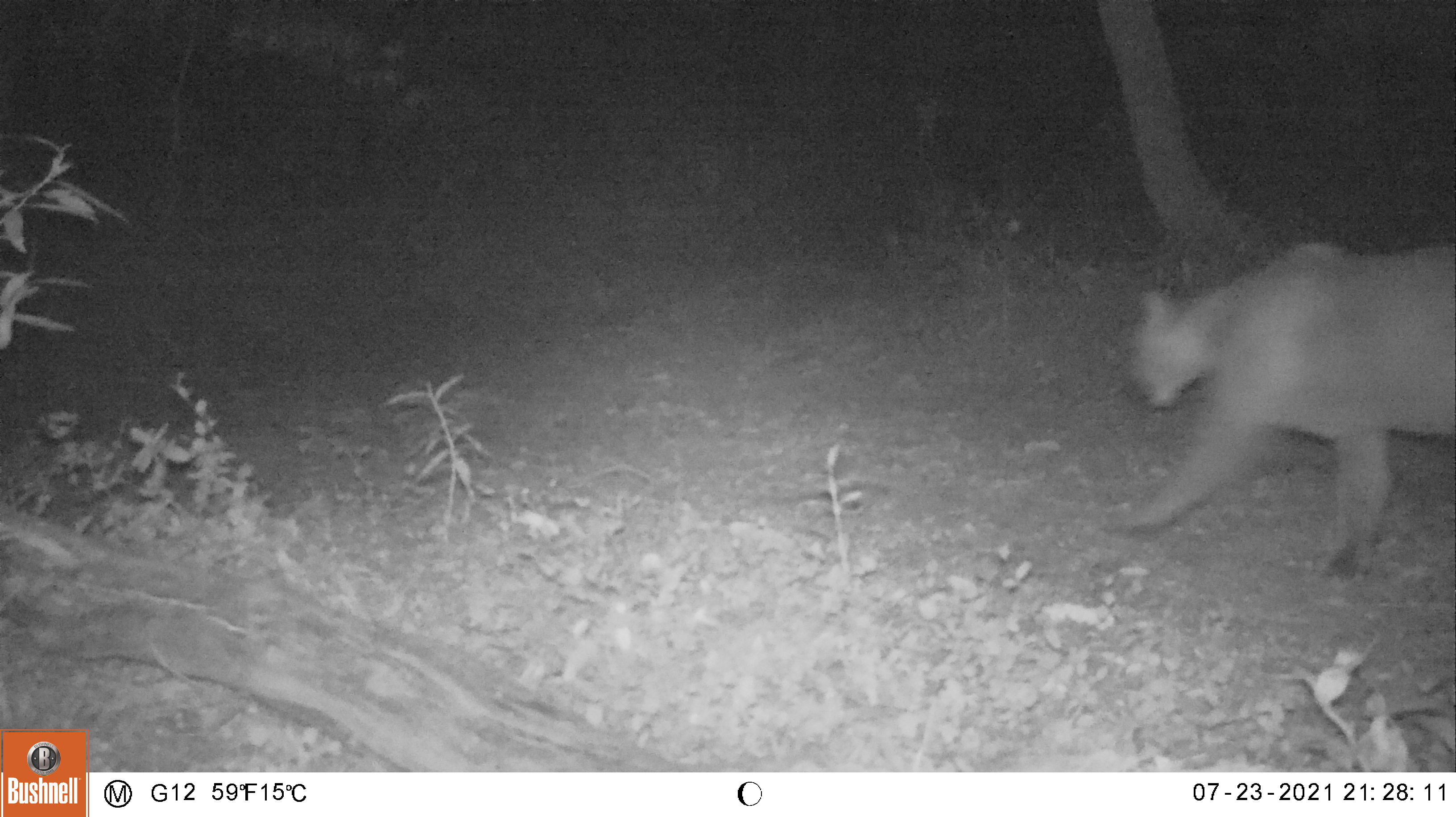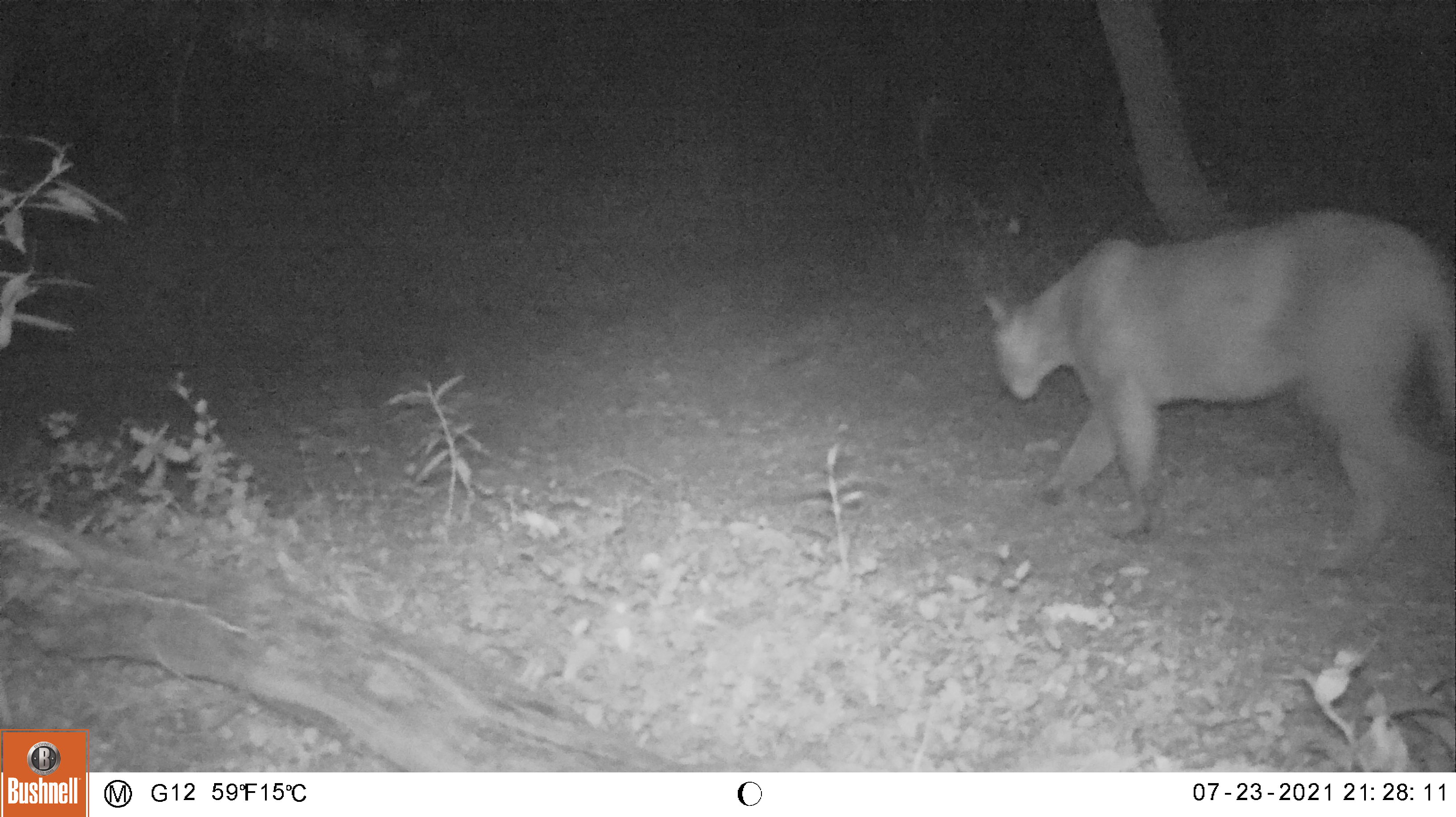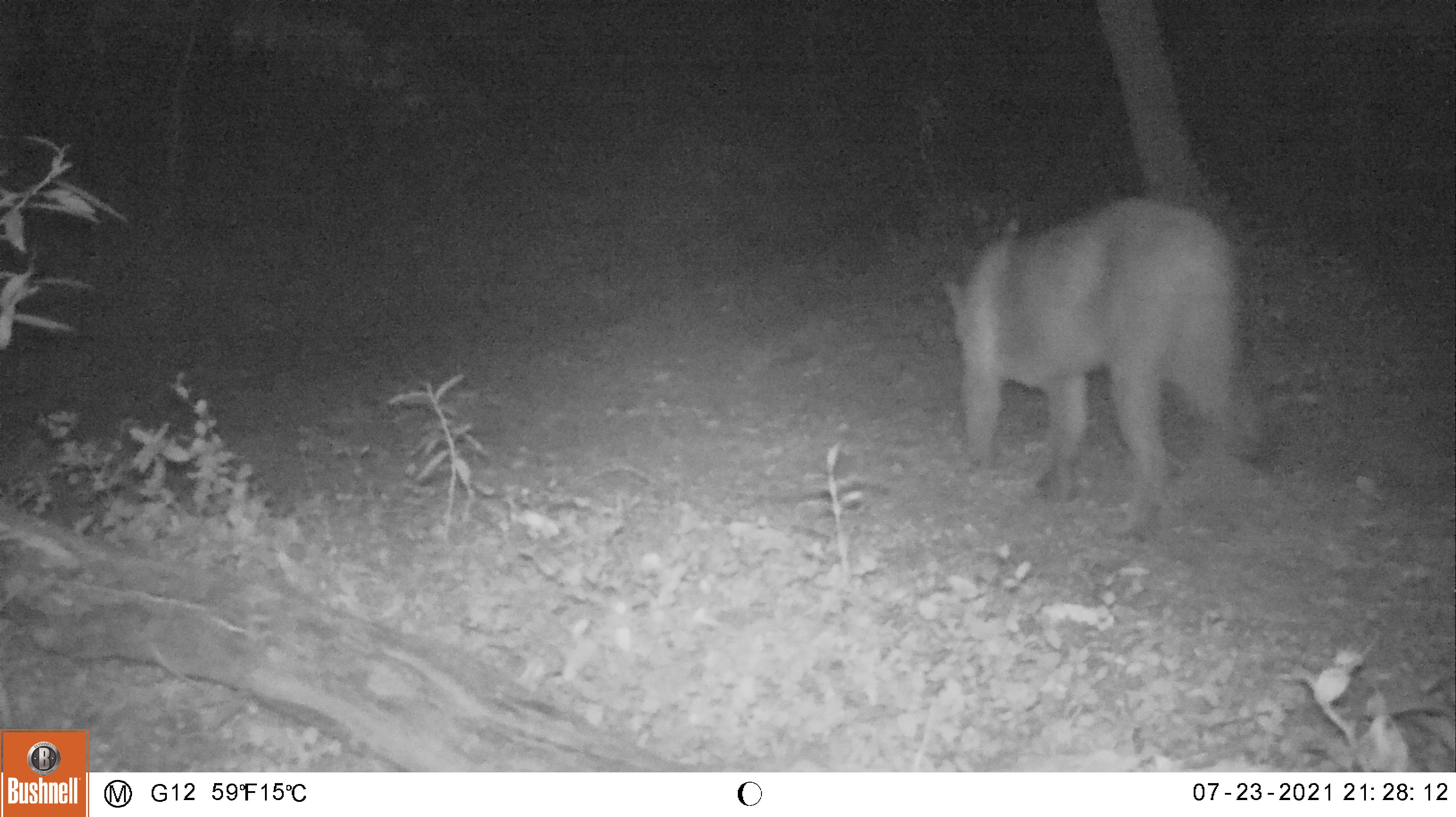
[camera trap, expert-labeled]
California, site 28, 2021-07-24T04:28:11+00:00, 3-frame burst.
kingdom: Animalia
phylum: Chordata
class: Mammalia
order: Carnivora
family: Felidae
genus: Puma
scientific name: Puma concolor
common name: puma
Puma (Puma concolor).